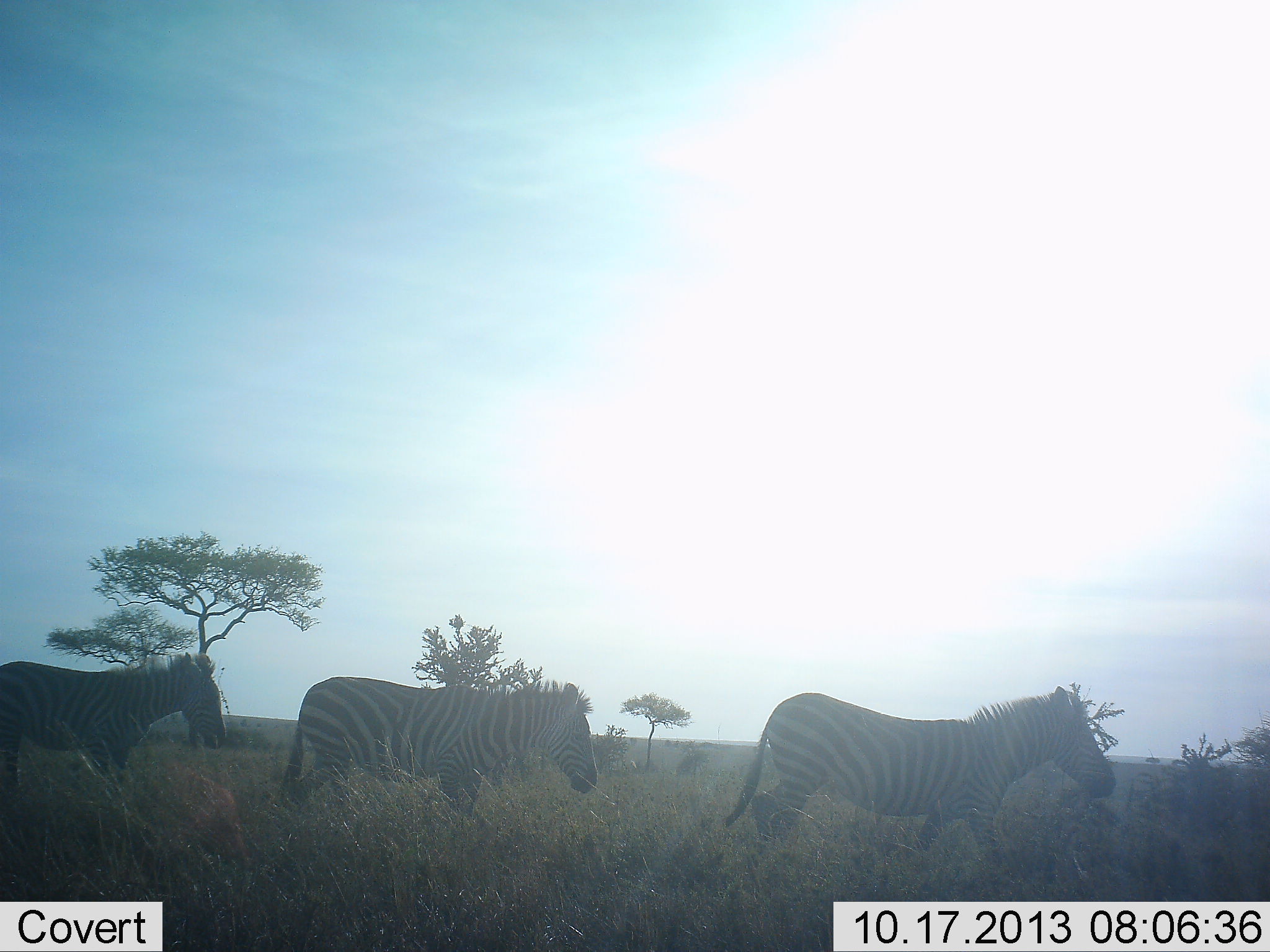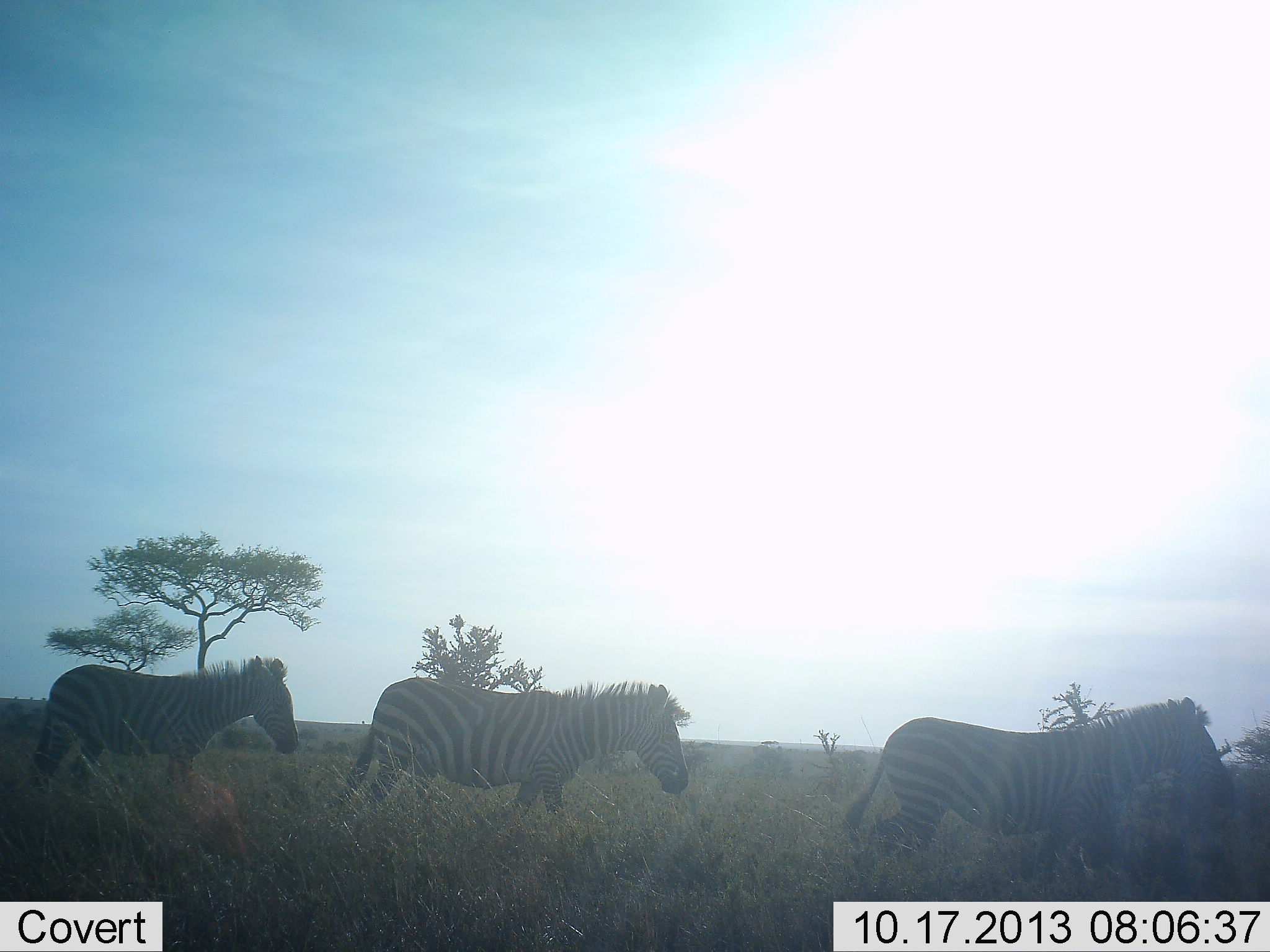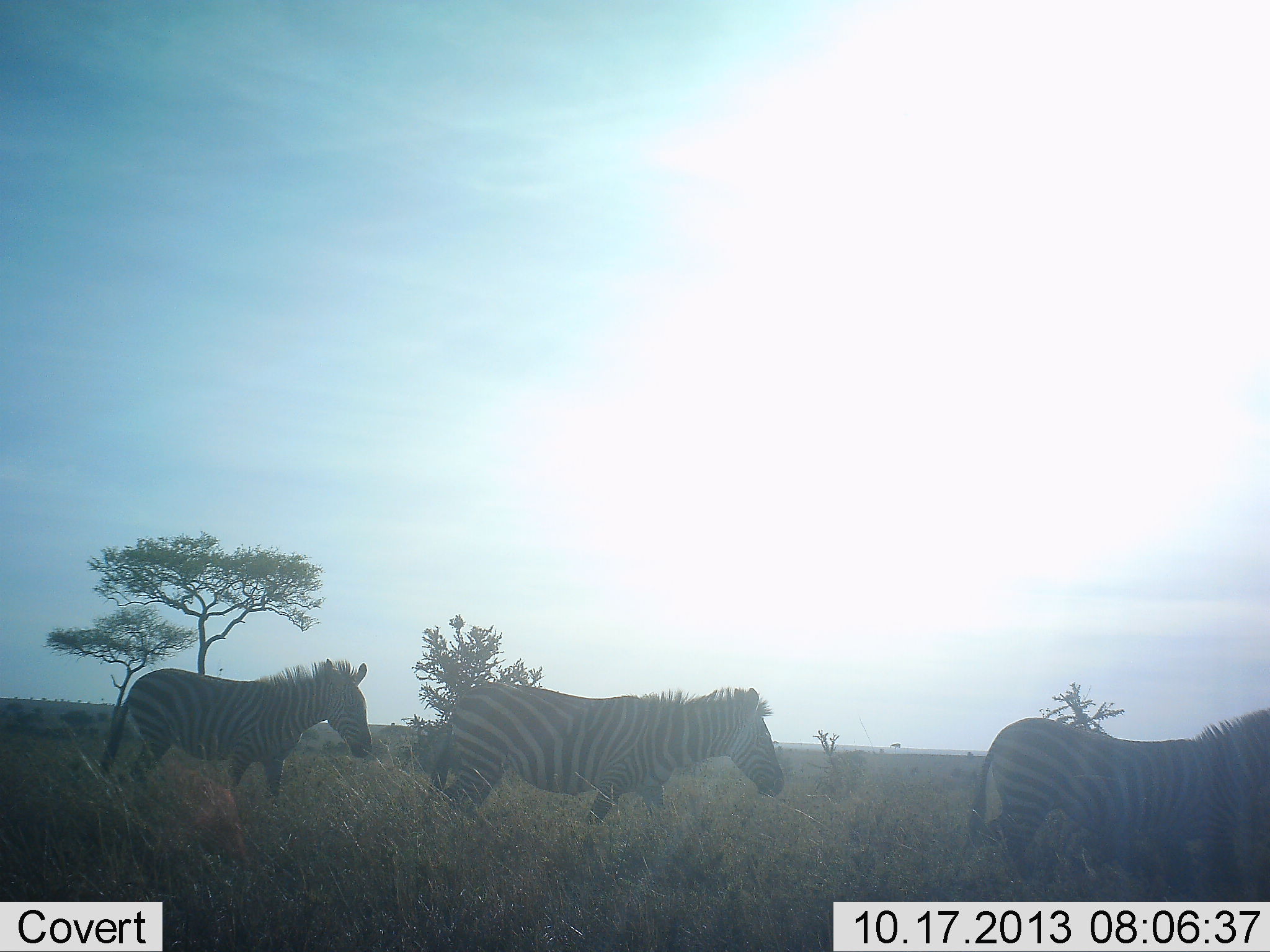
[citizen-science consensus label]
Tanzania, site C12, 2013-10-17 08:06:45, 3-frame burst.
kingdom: Animalia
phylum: Chordata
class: Mammalia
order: Perissodactyla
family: Equidae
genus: Equus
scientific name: Equus quagga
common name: plains zebra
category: zebra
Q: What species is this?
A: Zebra (plains zebra) (Equus quagga).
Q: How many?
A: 3.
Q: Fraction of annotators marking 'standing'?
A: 0%.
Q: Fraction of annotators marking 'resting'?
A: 0%.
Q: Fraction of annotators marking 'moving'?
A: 100%.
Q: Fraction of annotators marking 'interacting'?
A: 6%.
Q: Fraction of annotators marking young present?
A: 6%.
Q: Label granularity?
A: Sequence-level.